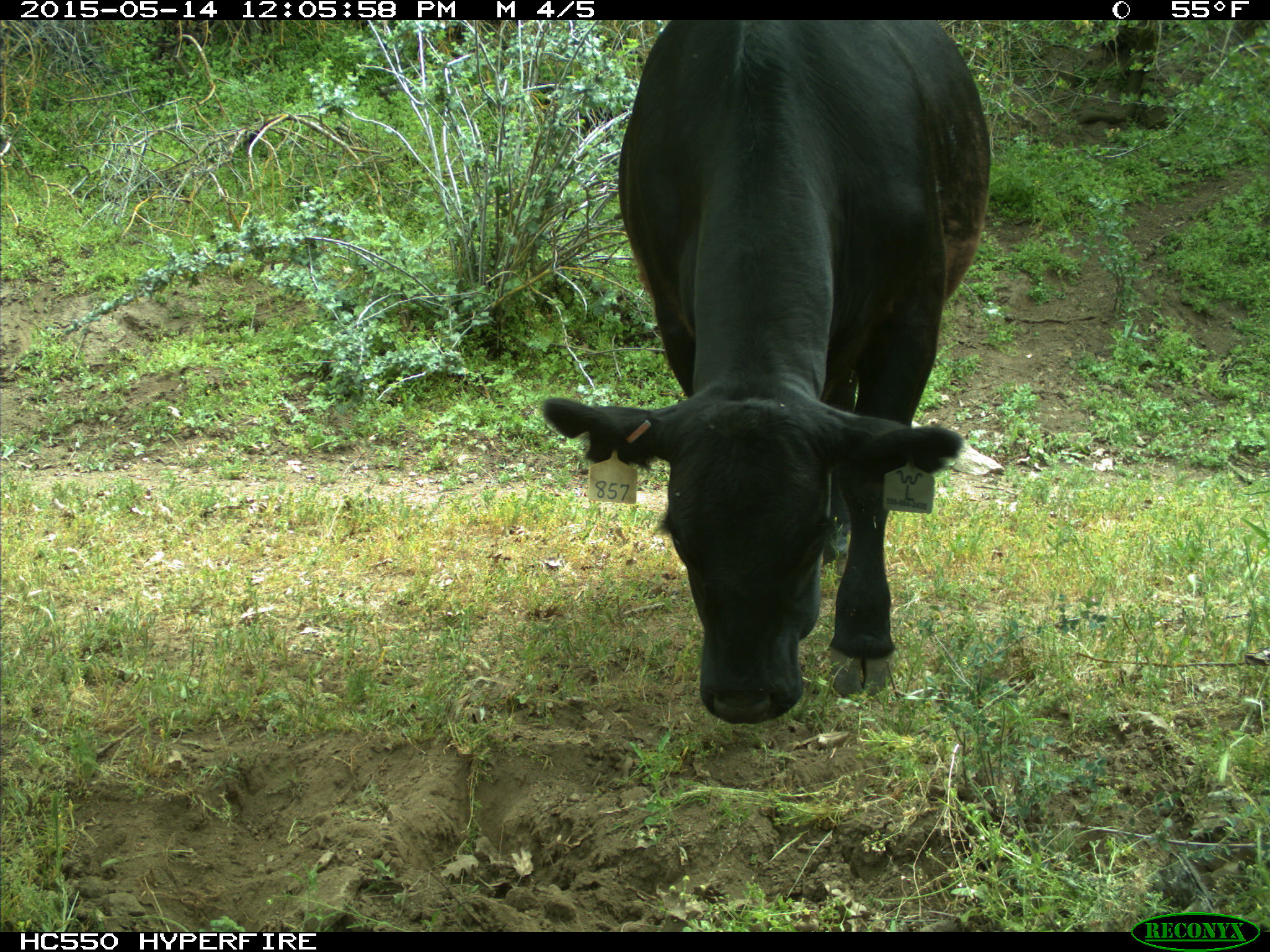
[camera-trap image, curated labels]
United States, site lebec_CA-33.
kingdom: Animalia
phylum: Chordata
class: Mammalia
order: Artiodactyla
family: Bovidae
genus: Bos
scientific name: Bos taurus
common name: domestic cow